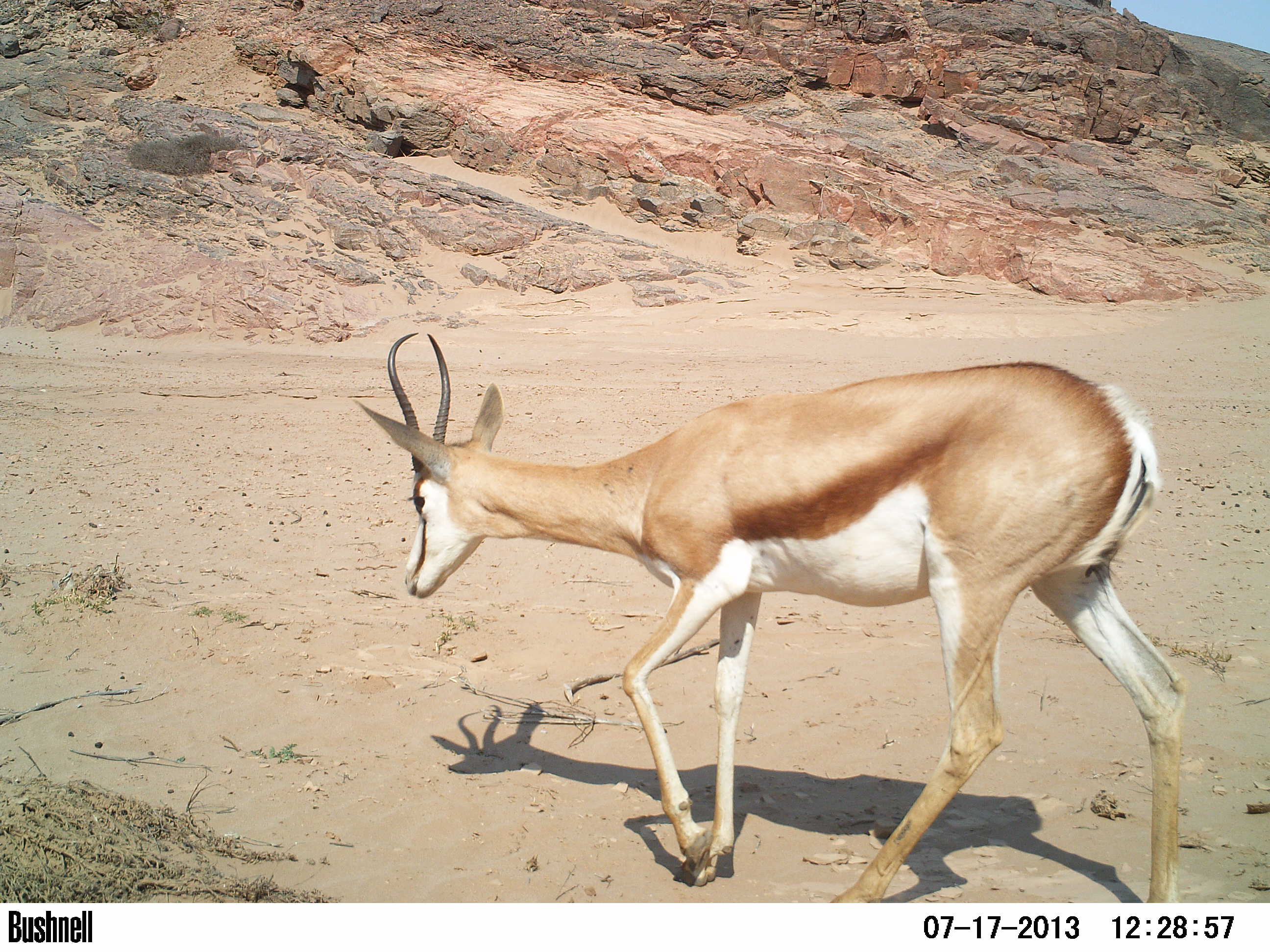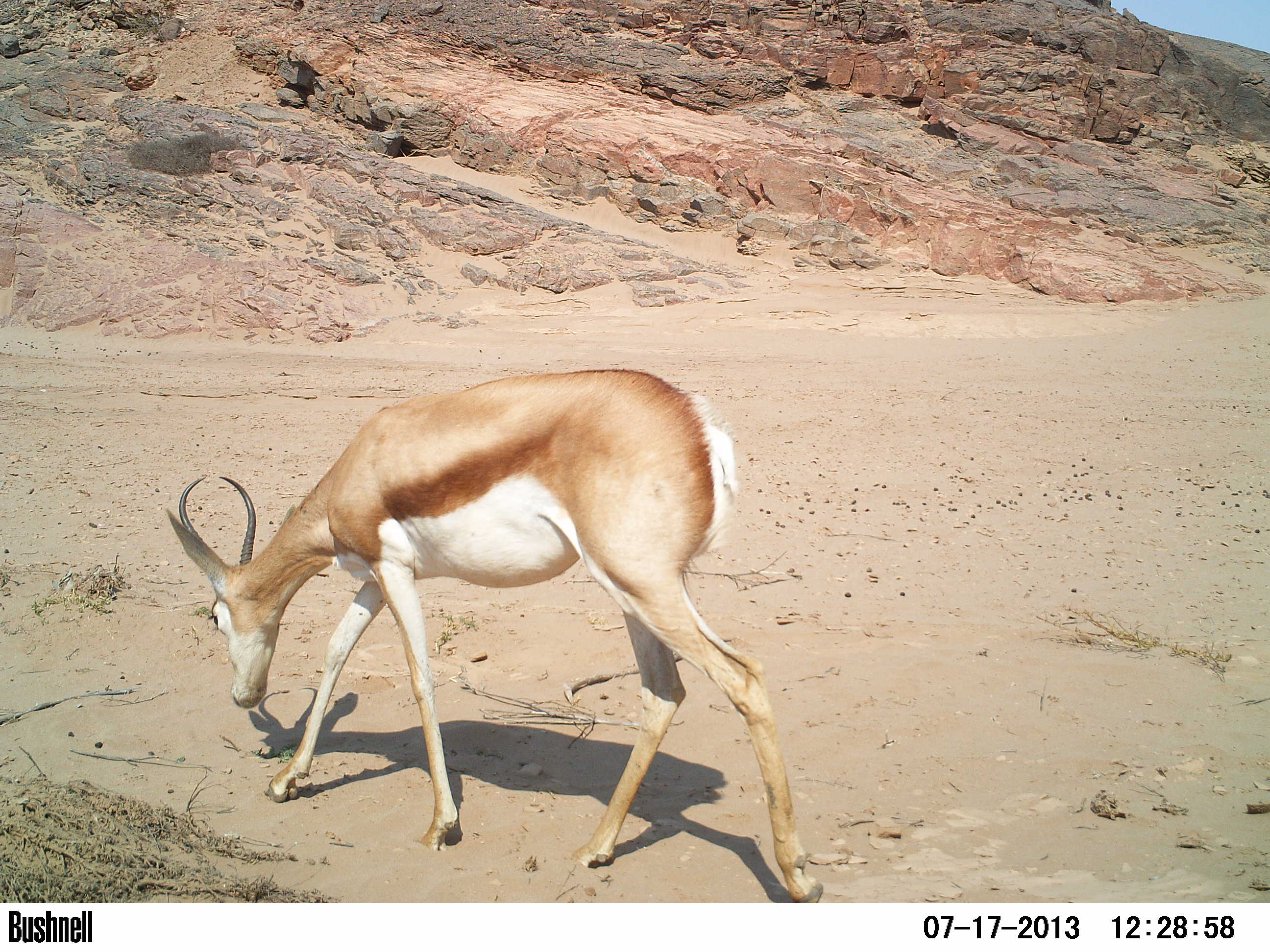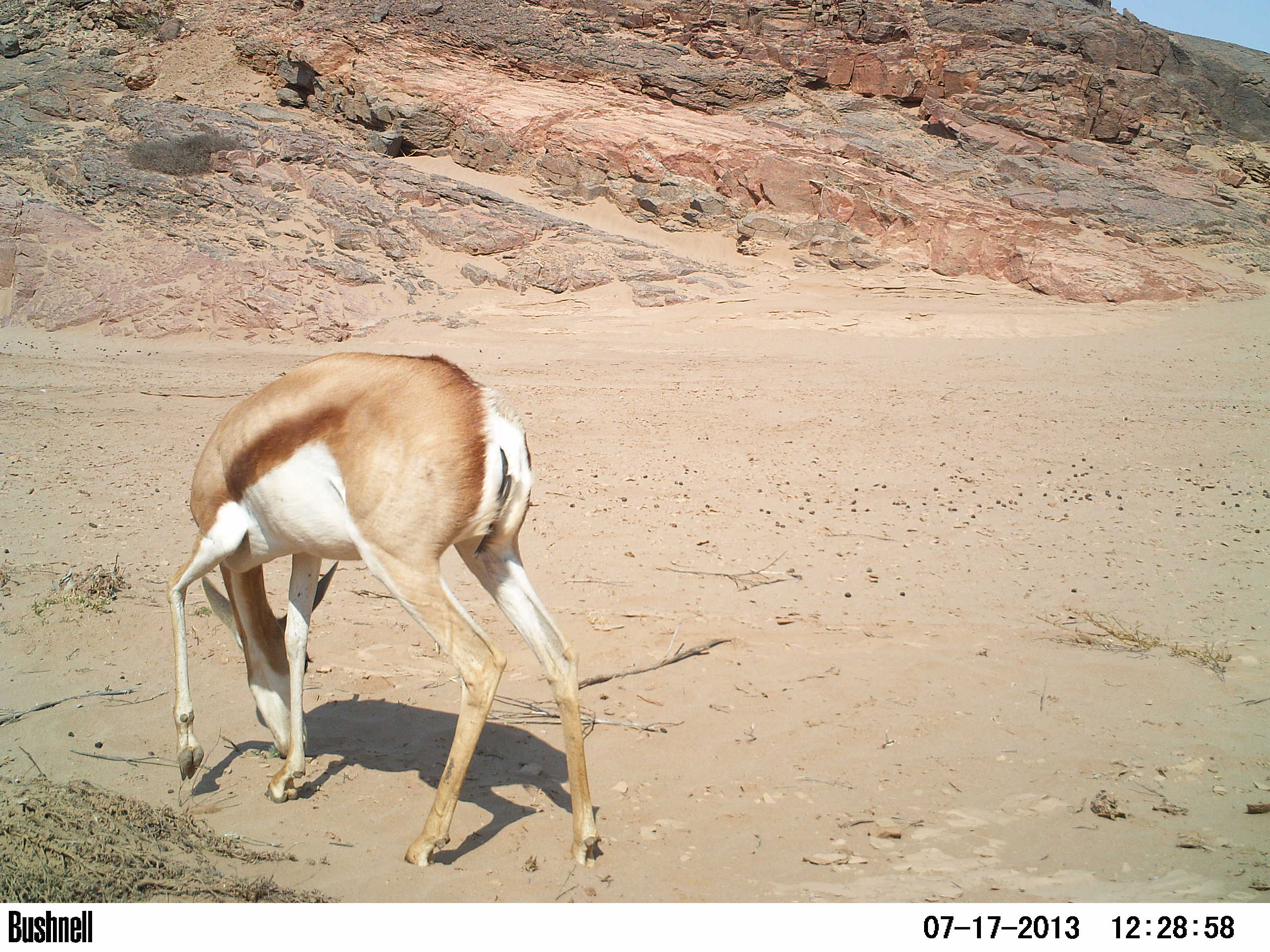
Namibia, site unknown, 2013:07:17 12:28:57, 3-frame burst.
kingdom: Animalia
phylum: Chordata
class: Mammalia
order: Artiodactyla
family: Bovidae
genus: Antidorcas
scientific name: Antidorcas marsupialis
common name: springbok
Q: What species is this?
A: Antidorcas marsupialis (springbok).